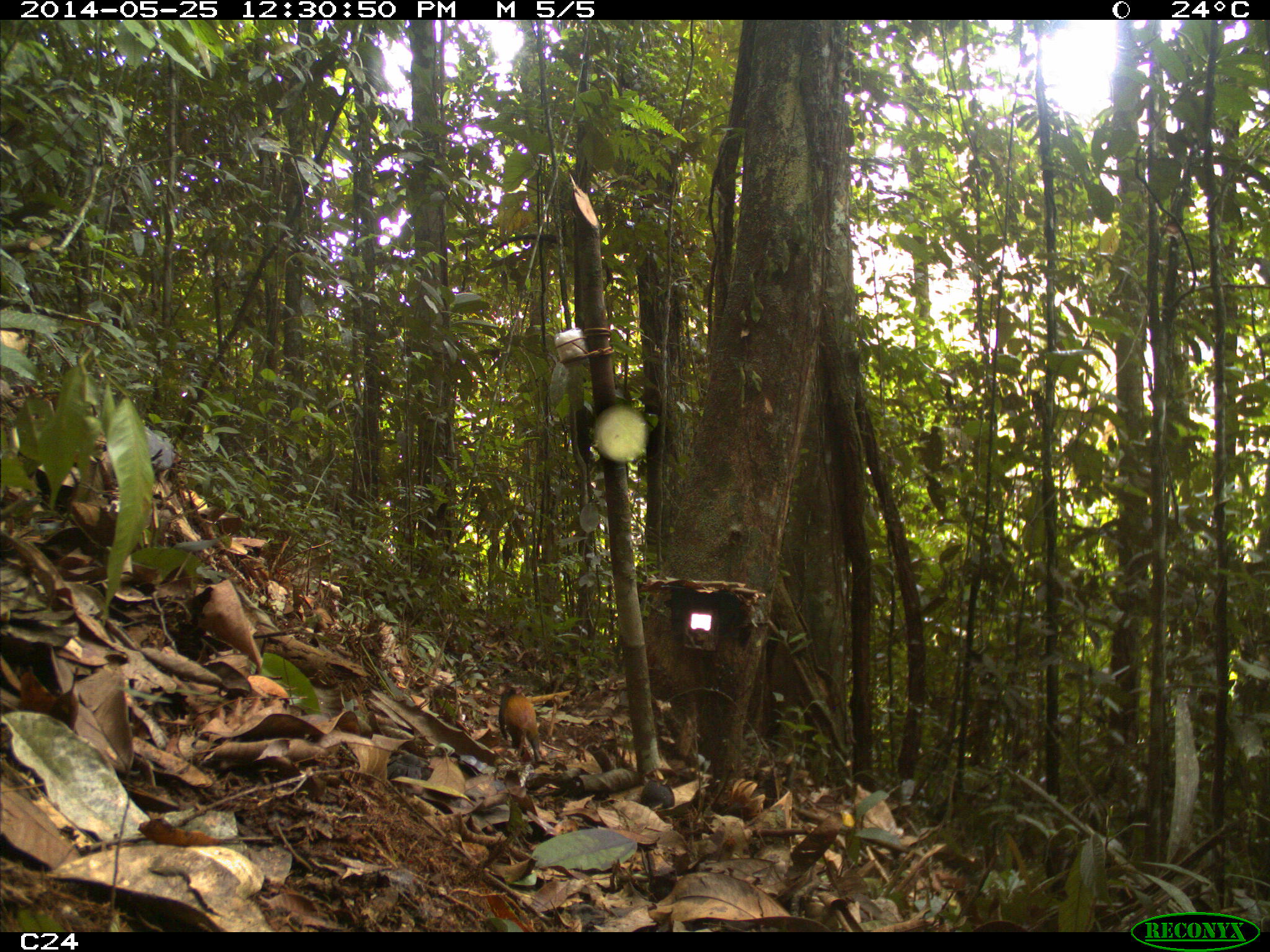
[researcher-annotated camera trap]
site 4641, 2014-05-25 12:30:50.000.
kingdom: Animalia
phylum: Chordata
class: Mammalia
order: Rodentia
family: Dasyproctidae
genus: Dasyprocta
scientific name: Dasyprocta leporina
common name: red-rumped agouti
Dasyprocta leporina (red-rumped agouti), count 3, age adult, sex female.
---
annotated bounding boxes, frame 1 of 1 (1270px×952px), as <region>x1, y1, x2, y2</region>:
dasyprocta leporina: <region>497, 683, 542, 762</region>; <region>638, 775, 675, 811</region>